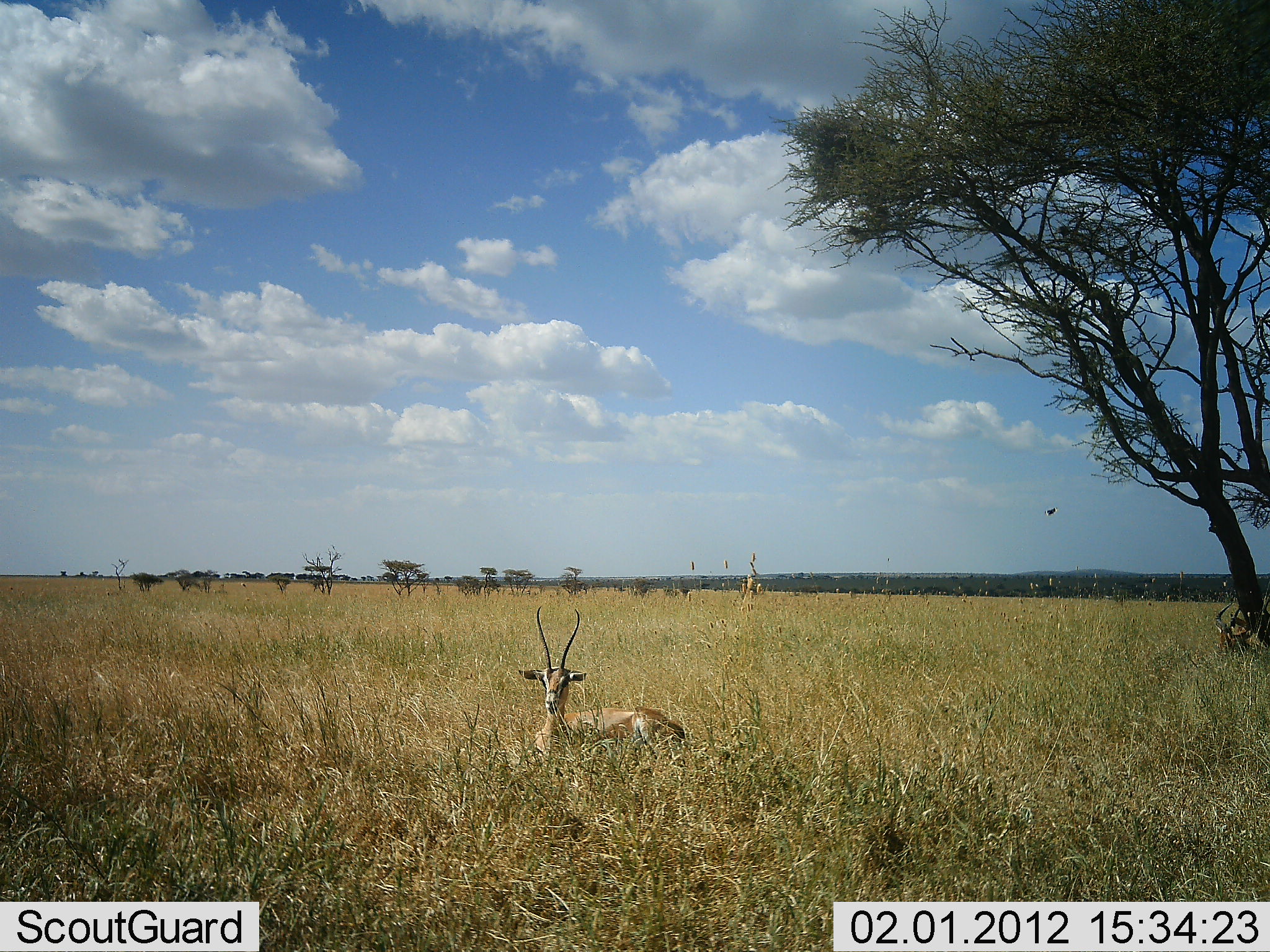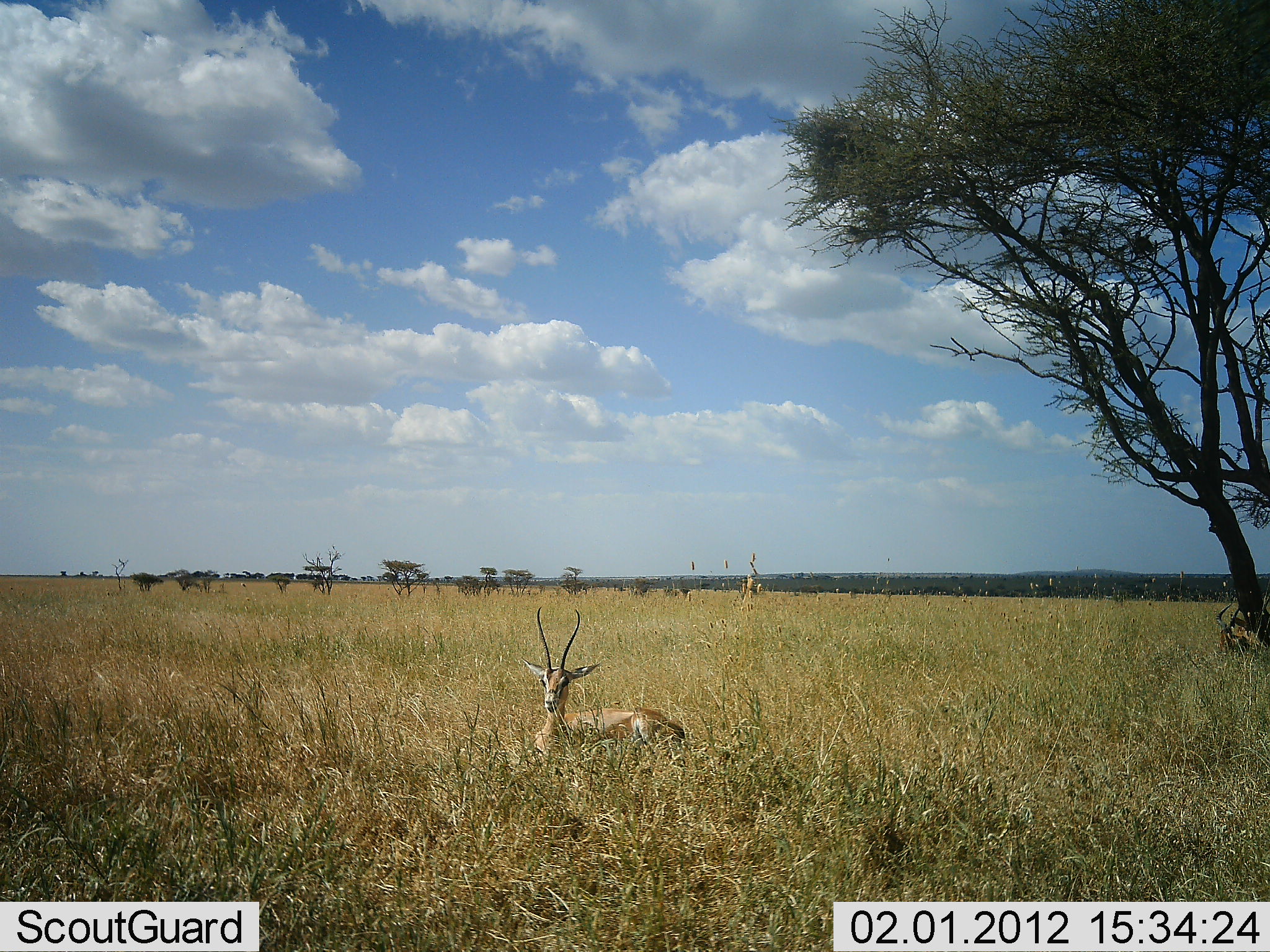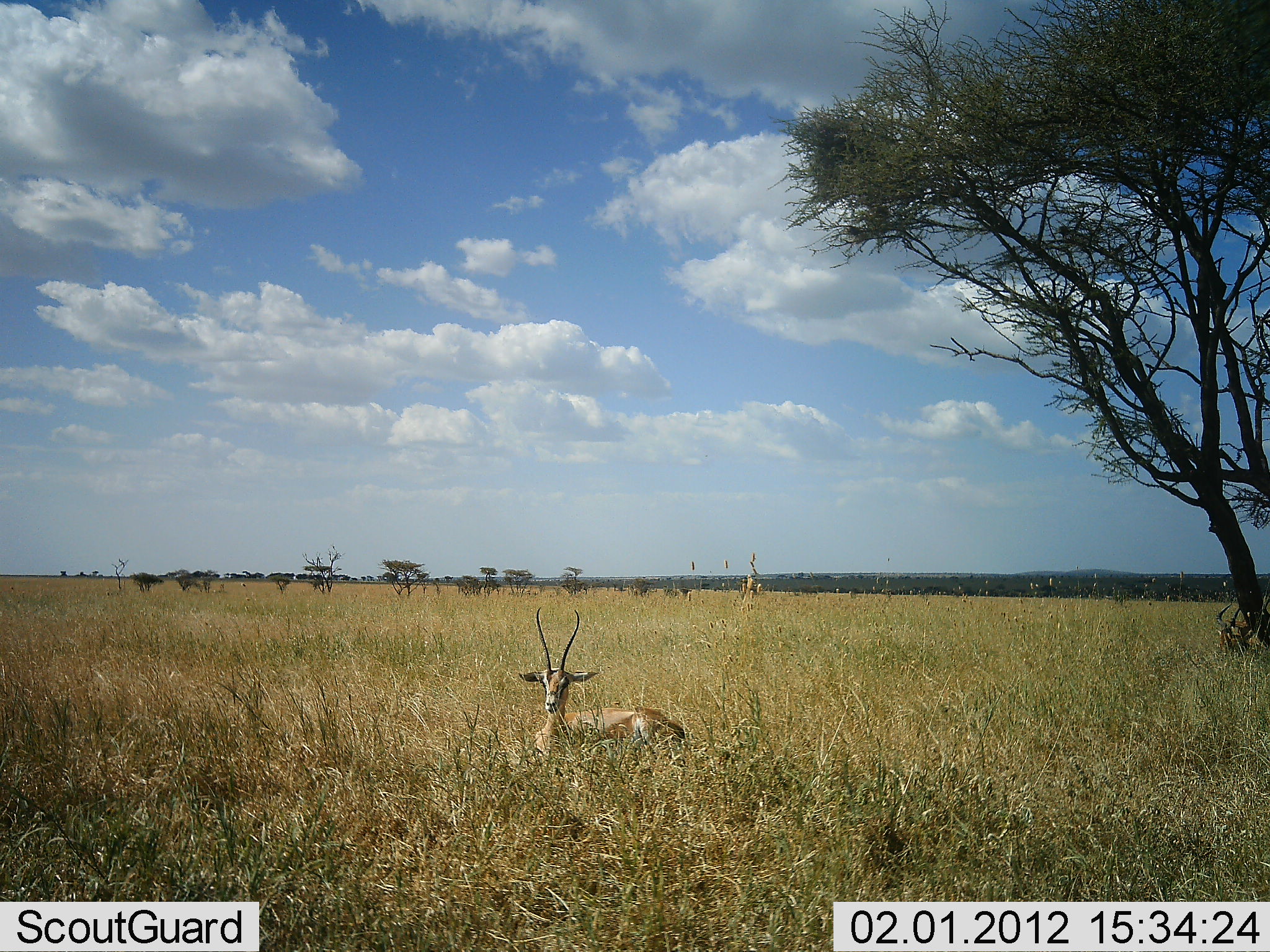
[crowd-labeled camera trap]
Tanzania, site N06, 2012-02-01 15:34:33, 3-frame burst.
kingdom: Animalia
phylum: Chordata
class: Mammalia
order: Artiodactyla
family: Bovidae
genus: Nanger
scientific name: Nanger granti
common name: grant's gazelle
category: gazellegrants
Gazellegrants (grant's gazelle) (Nanger granti), count 1. Behavior (volunteer vote fractions): standing 5%, resting 95%, moving 0%, interacting 0%. Young present (vote fraction): 0%. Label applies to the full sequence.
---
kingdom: Animalia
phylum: Chordata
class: Aves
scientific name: Aves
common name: bird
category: otherbird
Otherbird (bird) (Aves), count 1. Behavior (volunteer vote fractions): standing 0%, resting 9%, moving 91%, interacting 0%. Young present (vote fraction): 0%. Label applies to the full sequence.